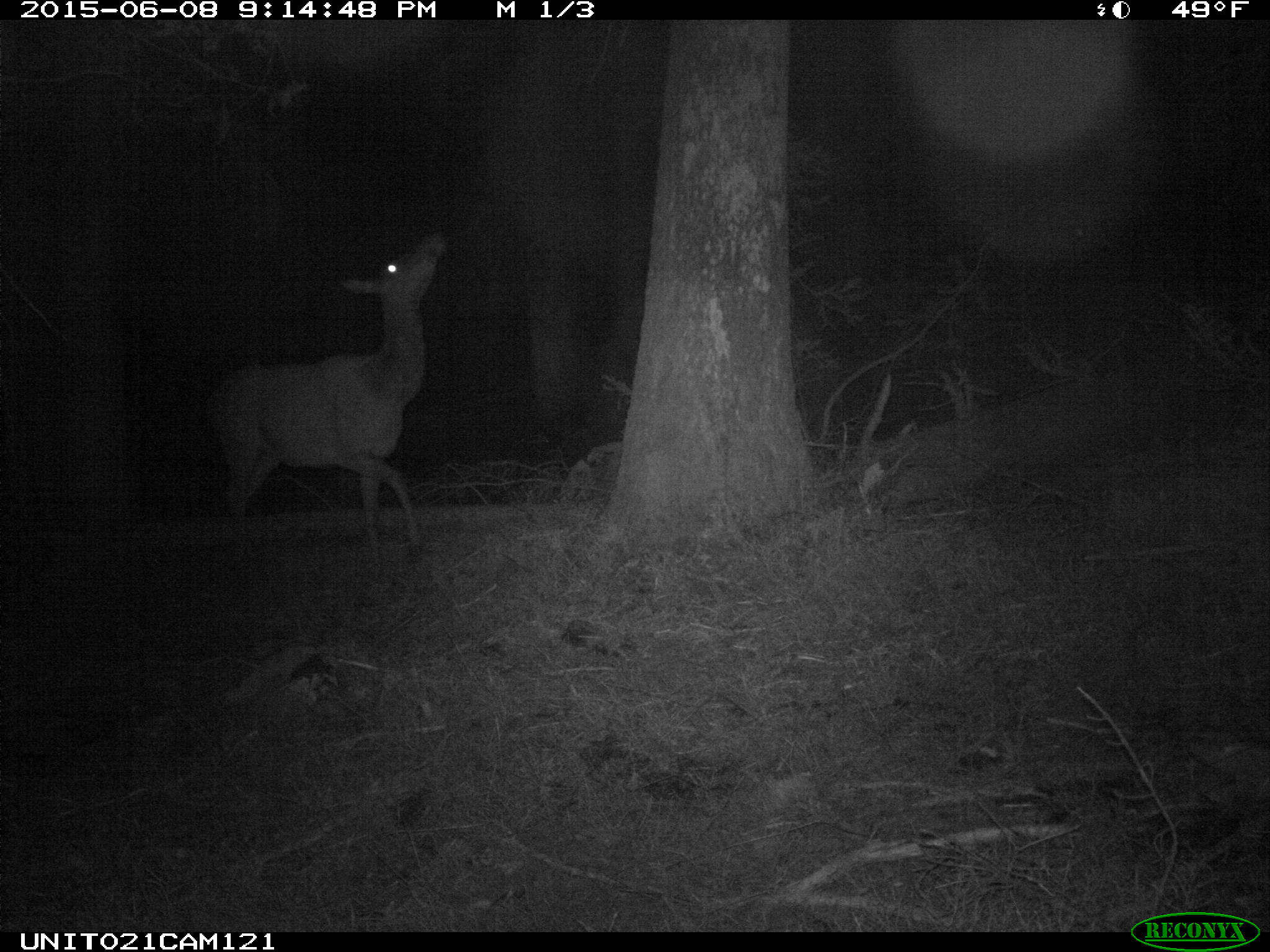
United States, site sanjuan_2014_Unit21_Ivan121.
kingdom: Animalia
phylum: Chordata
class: Mammalia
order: Artiodactyla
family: Cervidae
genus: Cervus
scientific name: Cervus elaphus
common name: red deer